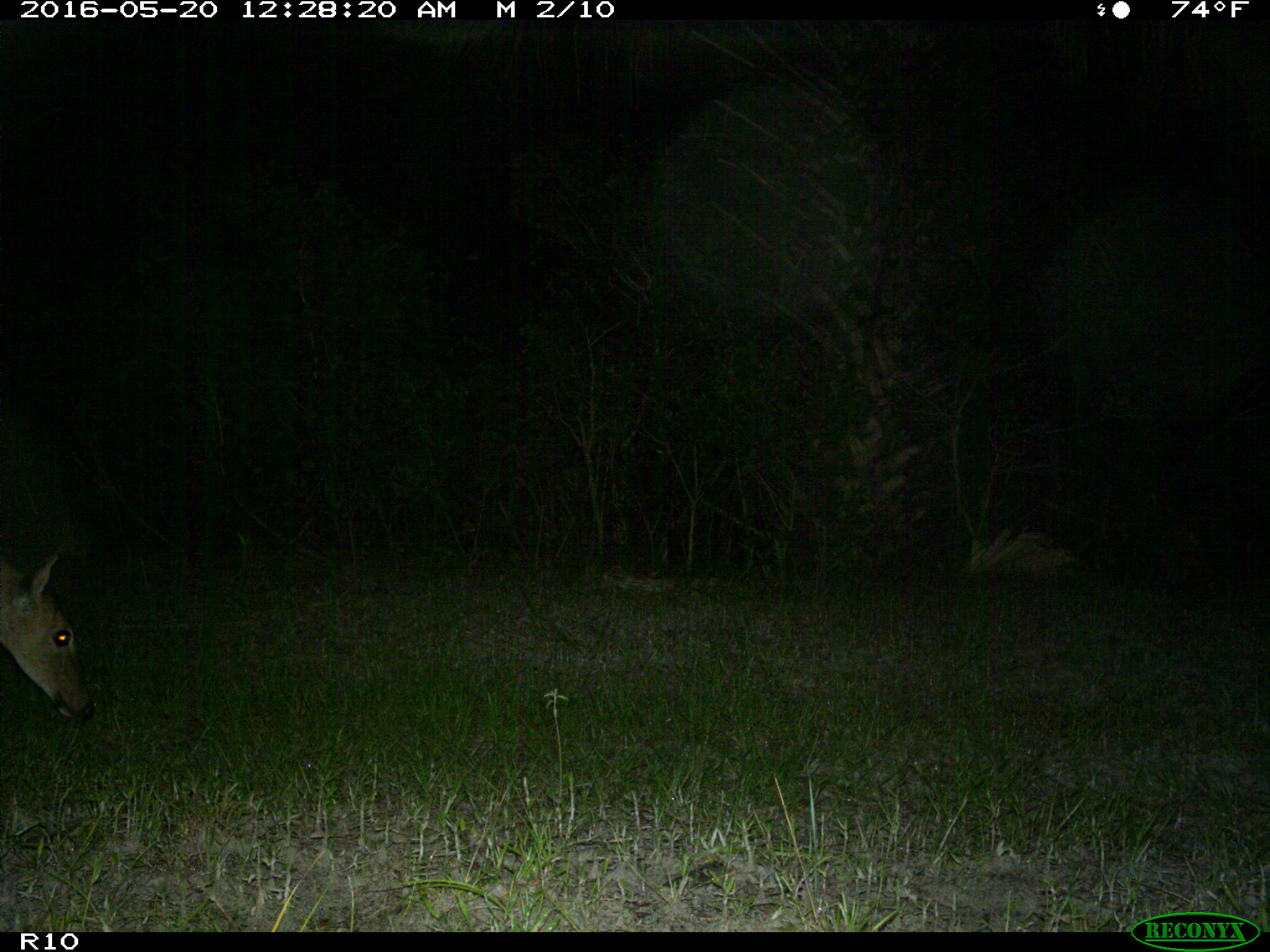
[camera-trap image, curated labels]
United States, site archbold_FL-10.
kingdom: Animalia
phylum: Chordata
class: Mammalia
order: Artiodactyla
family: Cervidae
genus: Odocoileus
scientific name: Odocoileus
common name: deer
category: unidentified deer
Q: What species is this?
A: Unidentified deer (deer) (Odocoileus).